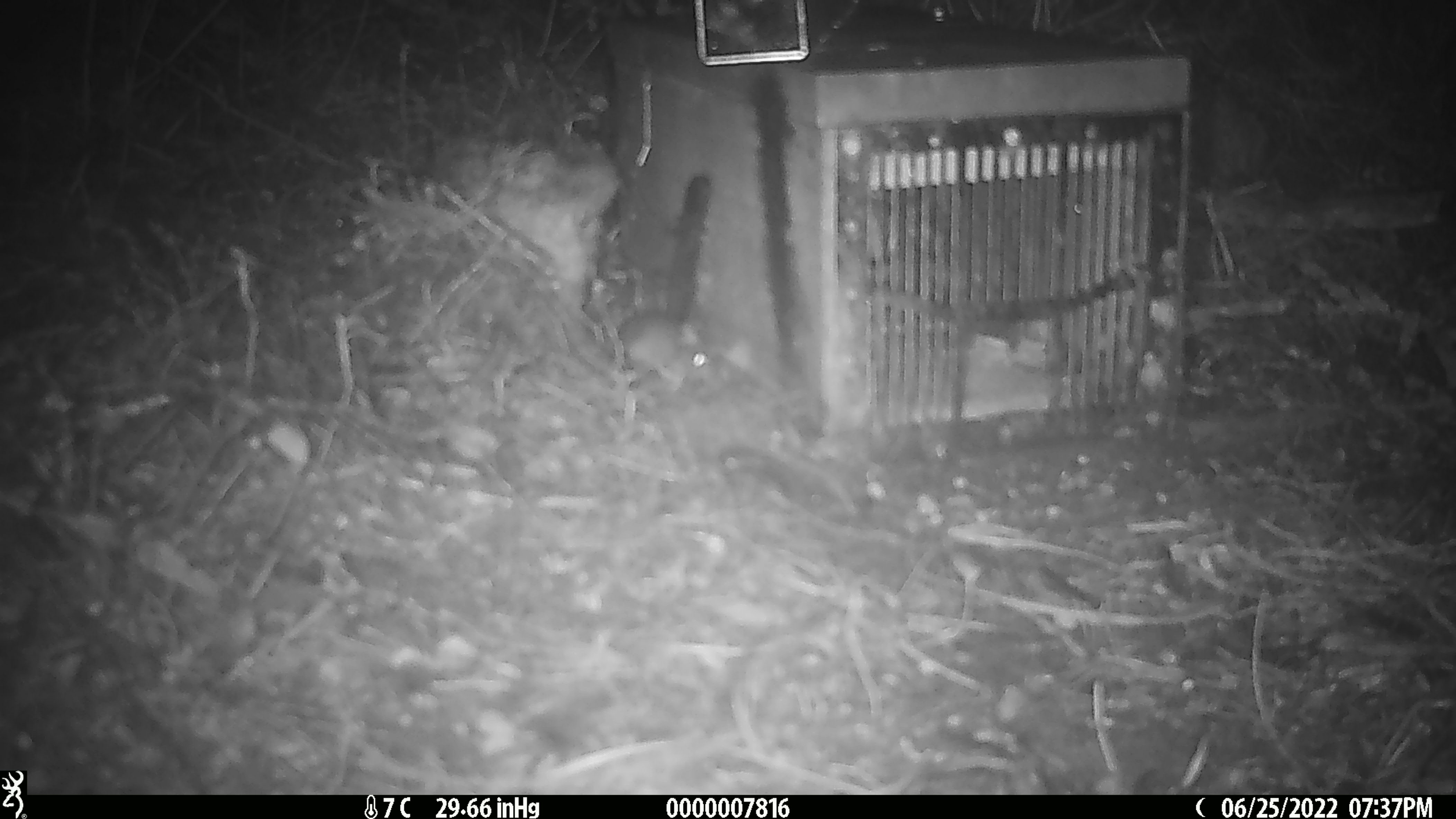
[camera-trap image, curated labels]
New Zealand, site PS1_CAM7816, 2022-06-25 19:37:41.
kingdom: Animalia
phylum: Chordata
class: Mammalia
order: Rodentia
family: Muridae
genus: Mus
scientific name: Mus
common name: mouse